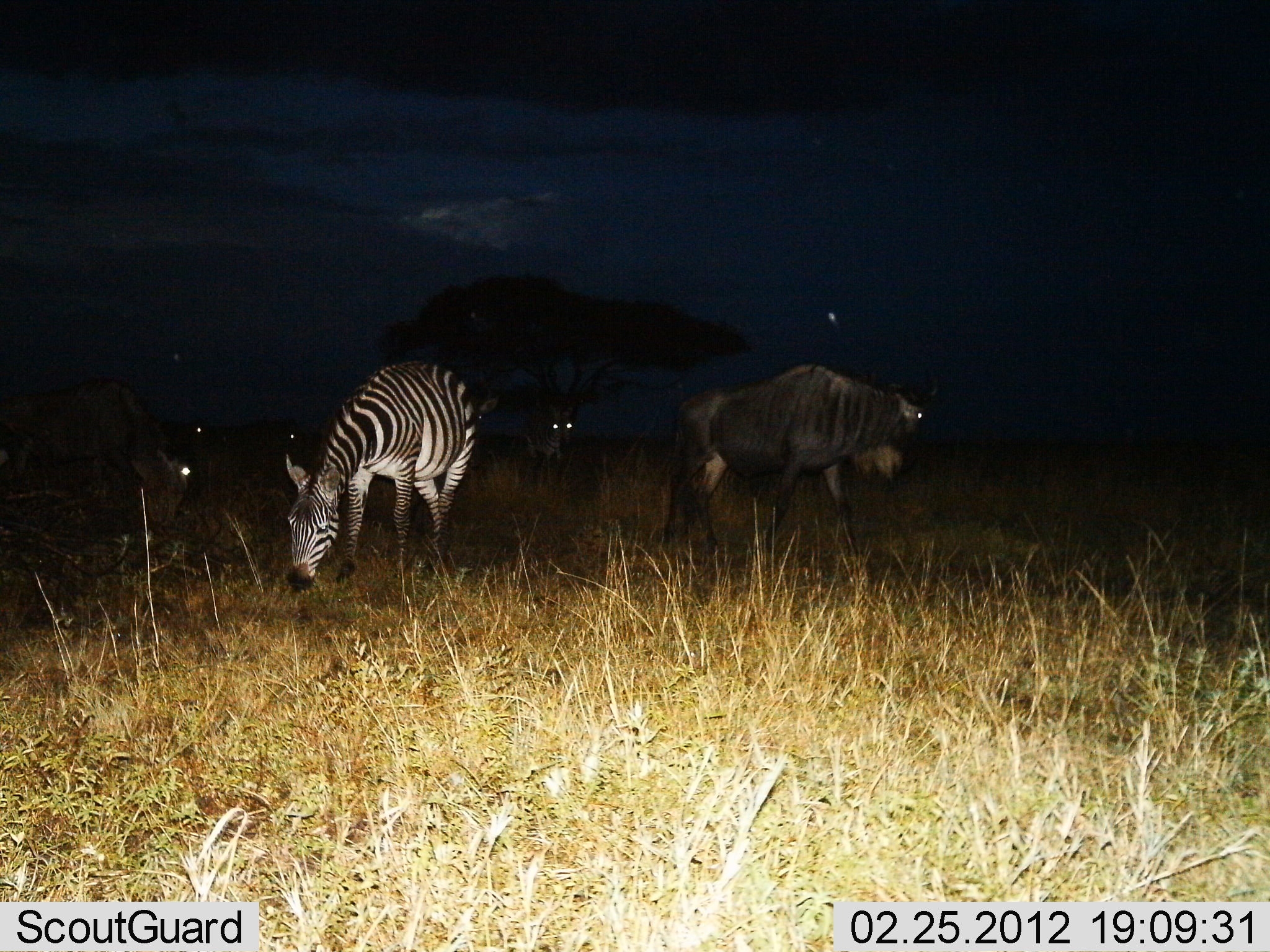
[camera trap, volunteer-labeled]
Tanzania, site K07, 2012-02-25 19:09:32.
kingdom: Animalia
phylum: Chordata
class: Mammalia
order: Artiodactyla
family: Bovidae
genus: Connochaetes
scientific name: Connochaetes taurinus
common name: blue wildebeest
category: wildebeest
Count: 2.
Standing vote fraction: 53%.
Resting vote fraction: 0%.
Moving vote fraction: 29%.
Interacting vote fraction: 0%.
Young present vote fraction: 0%.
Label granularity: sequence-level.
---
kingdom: Animalia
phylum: Chordata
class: Mammalia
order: Perissodactyla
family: Equidae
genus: Equus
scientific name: Equus quagga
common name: plains zebra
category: zebra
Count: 1.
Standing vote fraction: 24%.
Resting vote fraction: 0%.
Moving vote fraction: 6%.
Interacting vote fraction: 0%.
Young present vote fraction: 0%.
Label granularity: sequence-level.